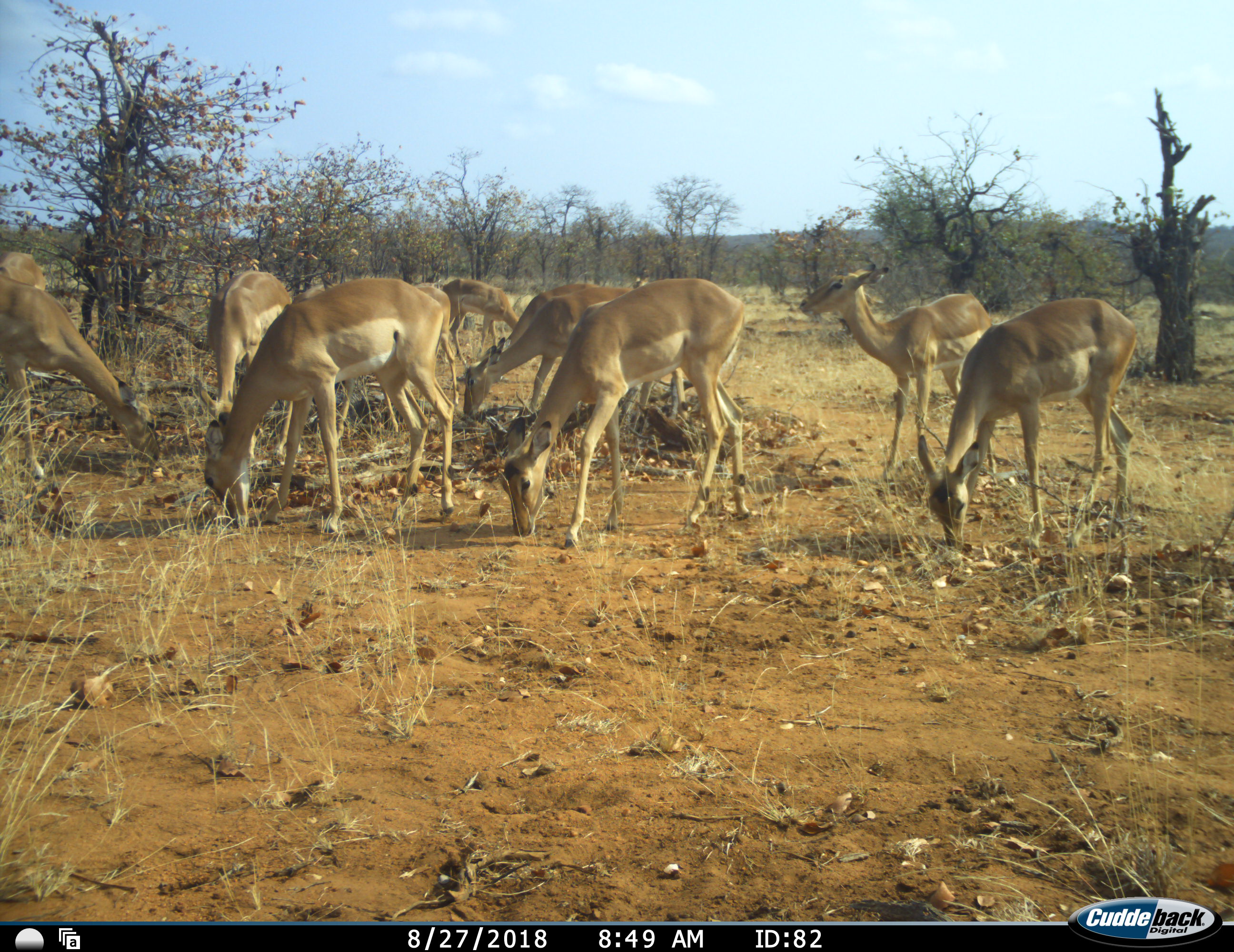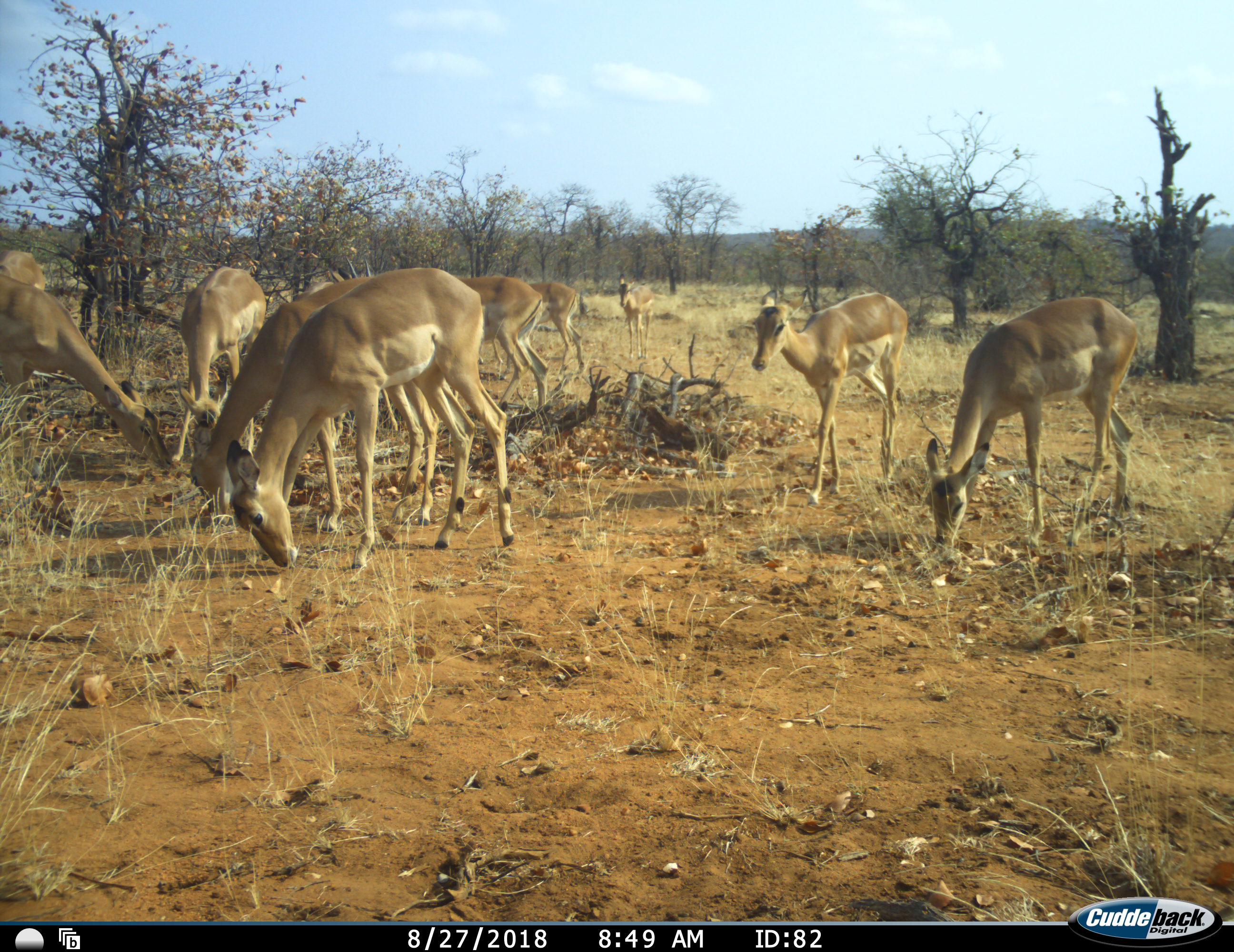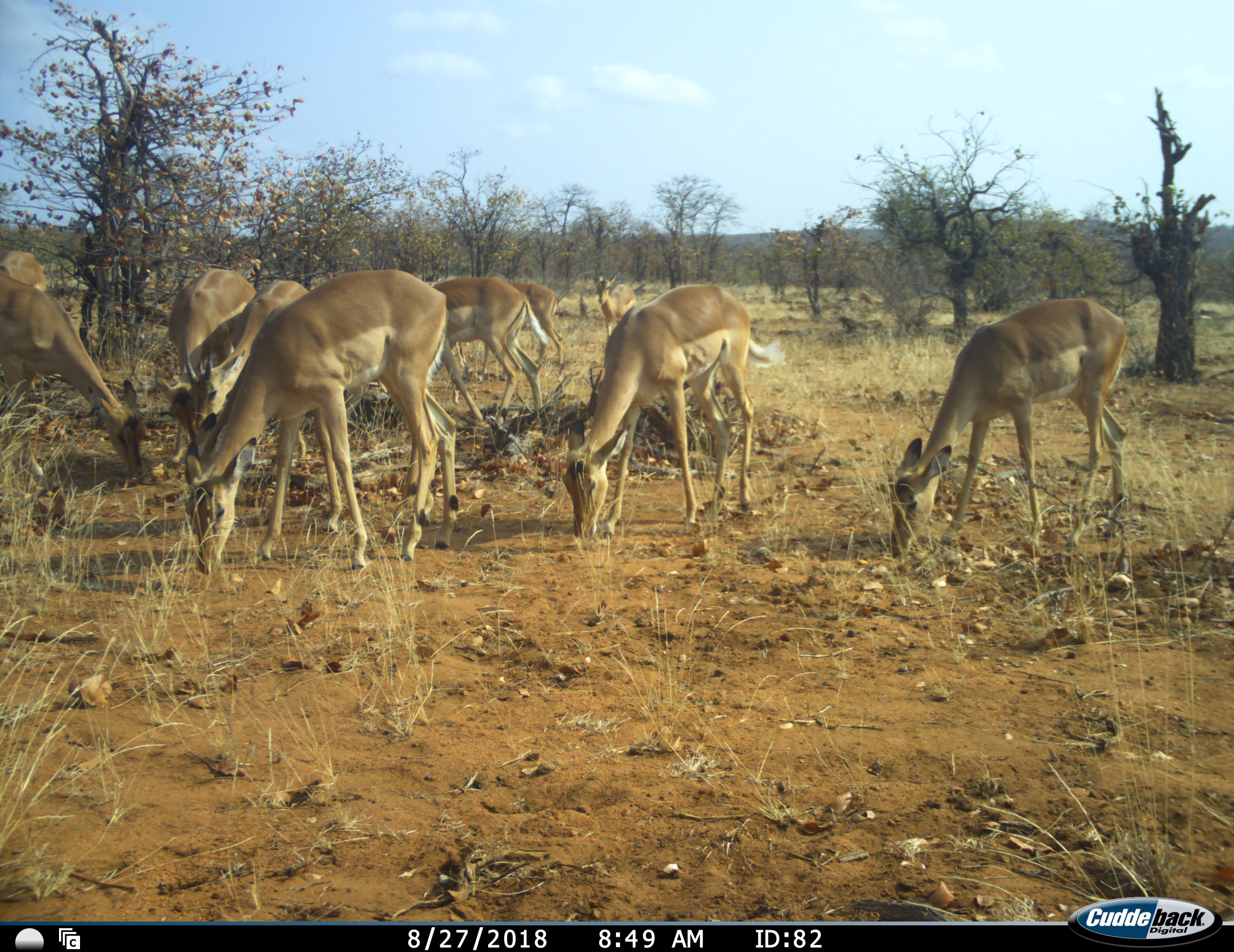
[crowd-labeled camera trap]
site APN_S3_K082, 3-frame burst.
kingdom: Animalia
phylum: Chordata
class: Mammalia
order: Artiodactyla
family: Bovidae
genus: Aepyceros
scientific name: Aepyceros melampus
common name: impala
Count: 10.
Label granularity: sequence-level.